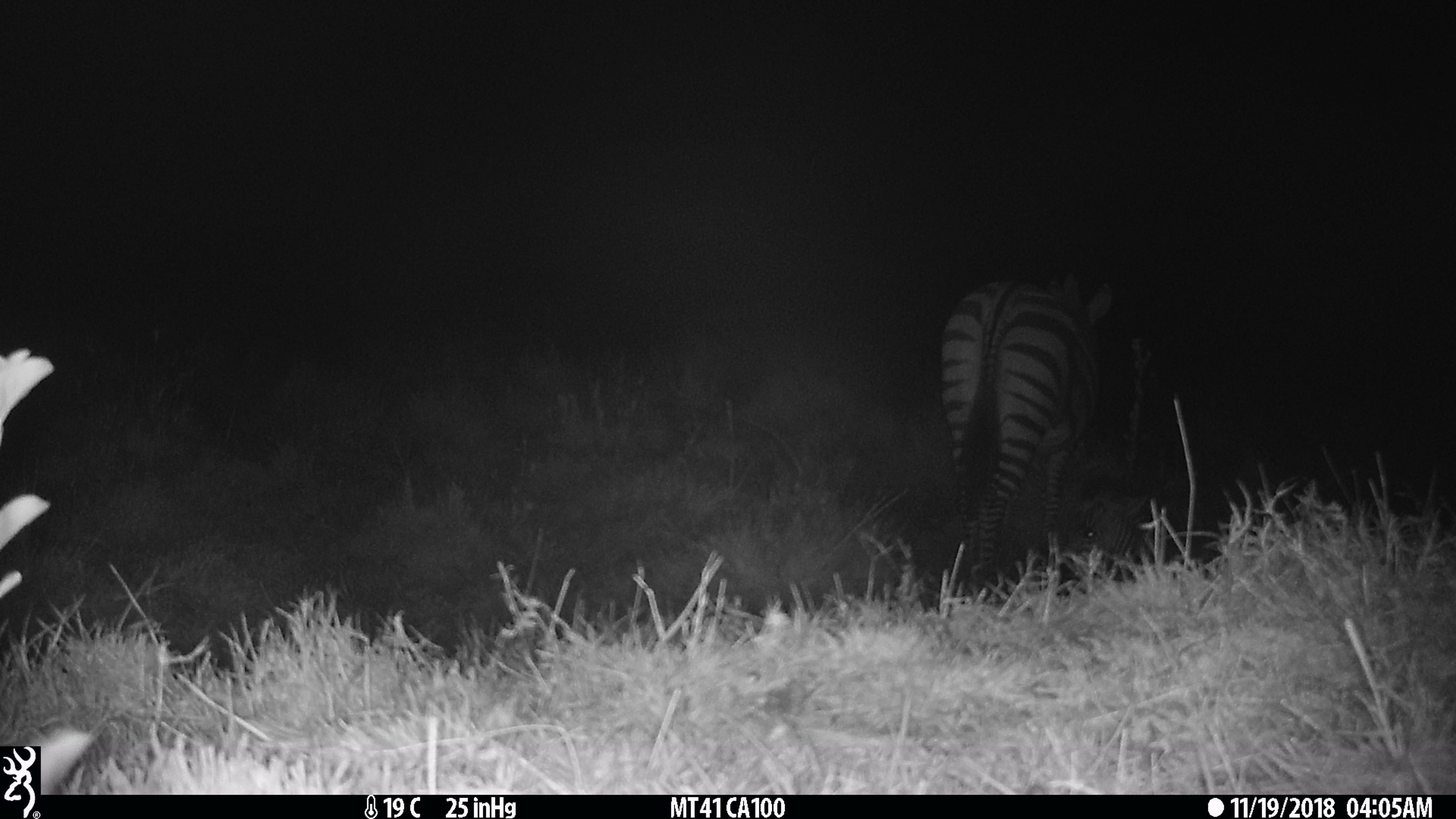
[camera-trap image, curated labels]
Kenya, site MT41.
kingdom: Animalia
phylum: Chordata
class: Mammalia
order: Perissodactyla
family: Equidae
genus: Equus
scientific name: Equus quagga burchellii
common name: burchell's zebra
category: zebra